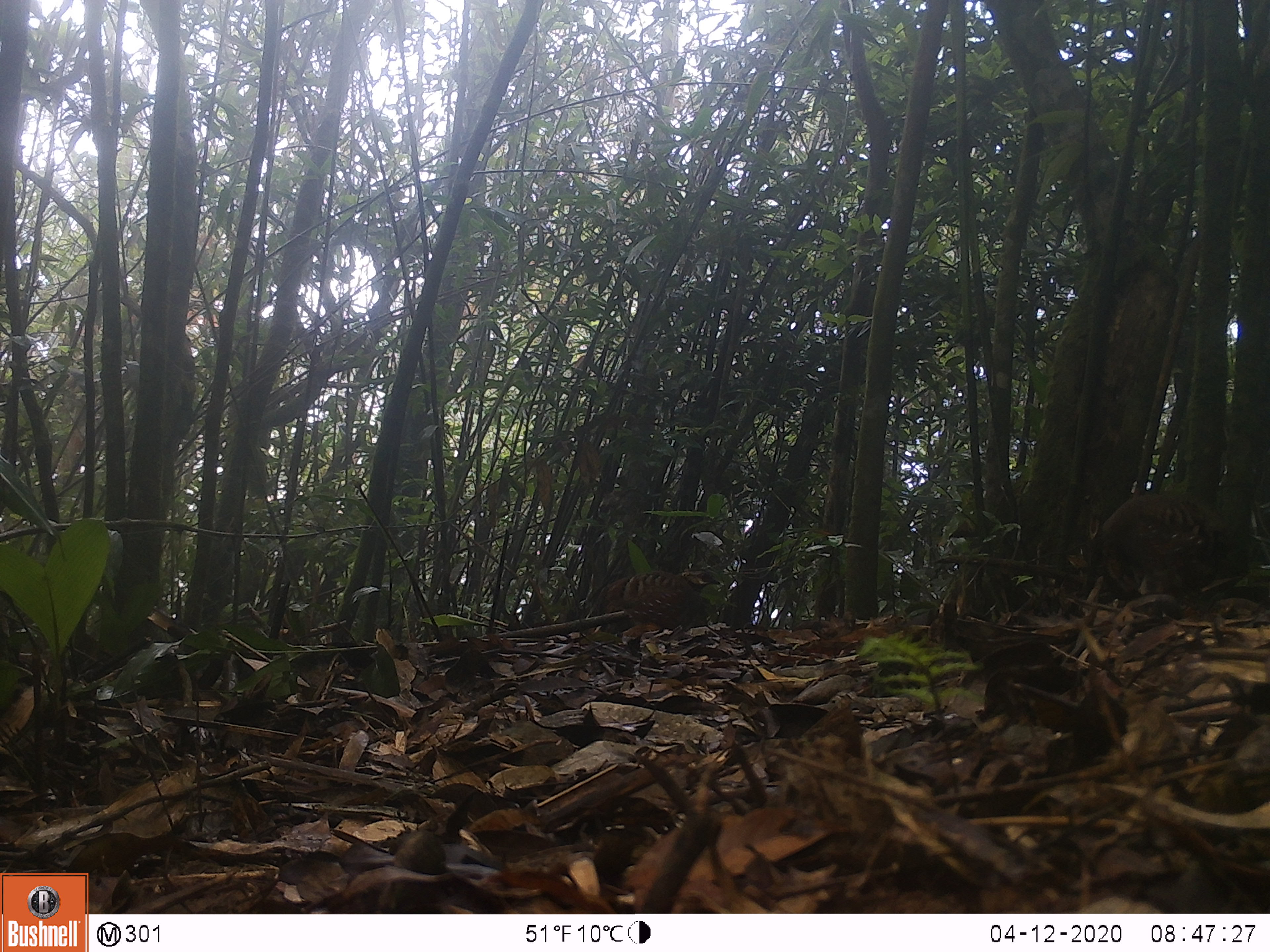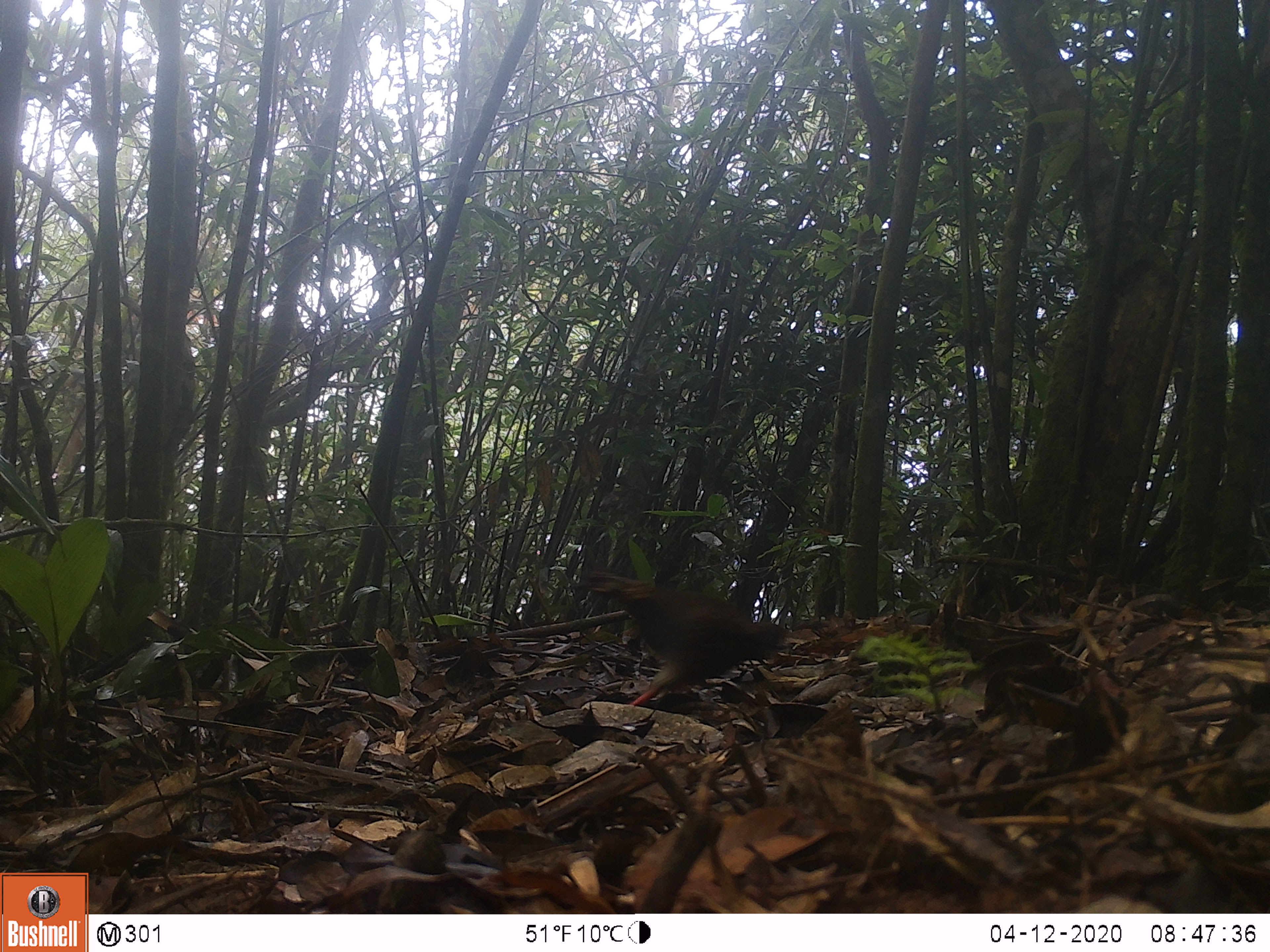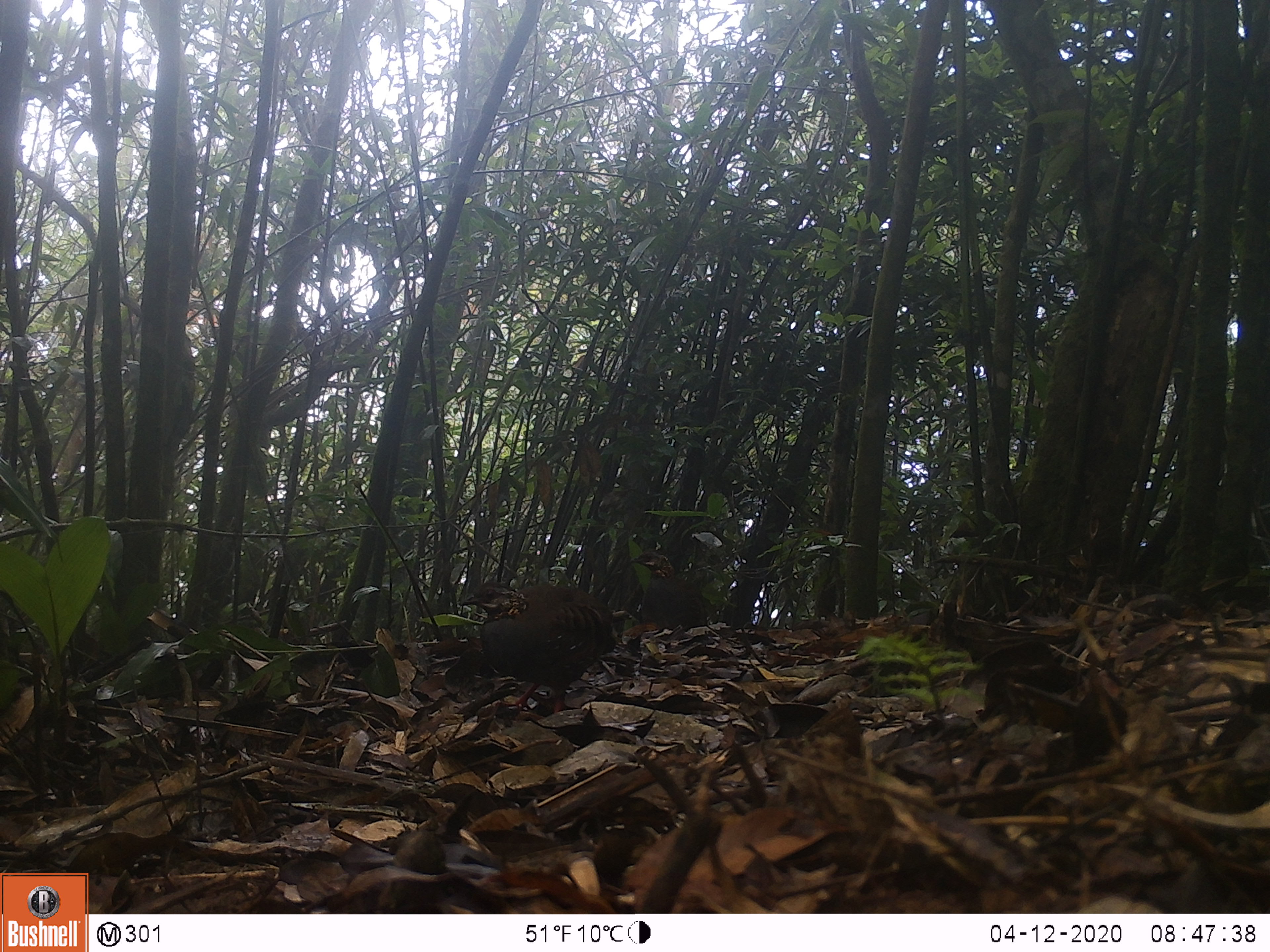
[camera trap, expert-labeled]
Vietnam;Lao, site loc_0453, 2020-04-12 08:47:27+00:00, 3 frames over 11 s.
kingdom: Animalia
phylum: Chordata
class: Aves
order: Galliformes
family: Phasianidae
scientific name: Phasianidae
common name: partridge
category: unidentified partridge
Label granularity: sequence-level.